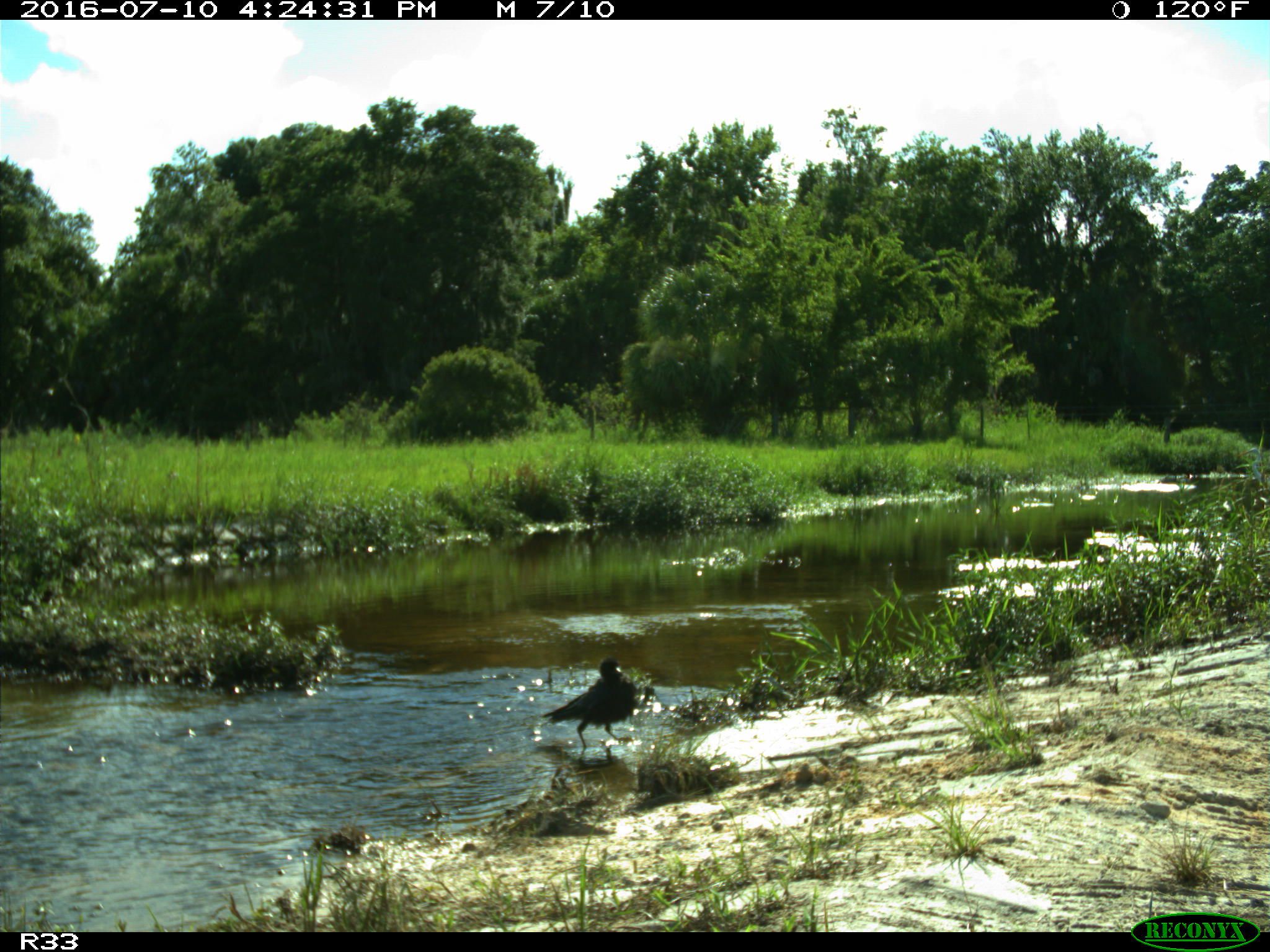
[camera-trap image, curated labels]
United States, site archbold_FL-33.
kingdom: Animalia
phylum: Chordata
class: Aves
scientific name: Aves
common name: birds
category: unidentified bird